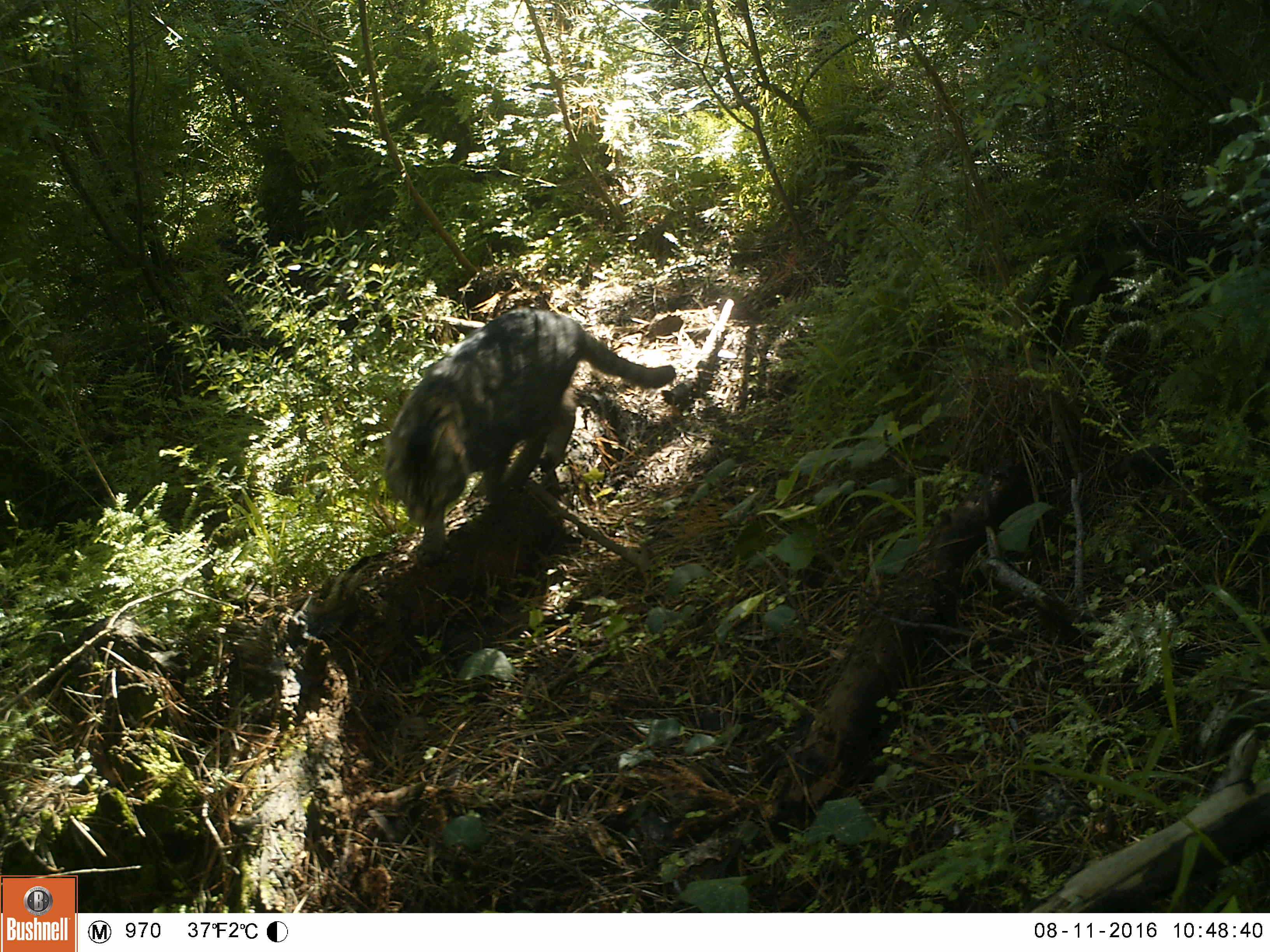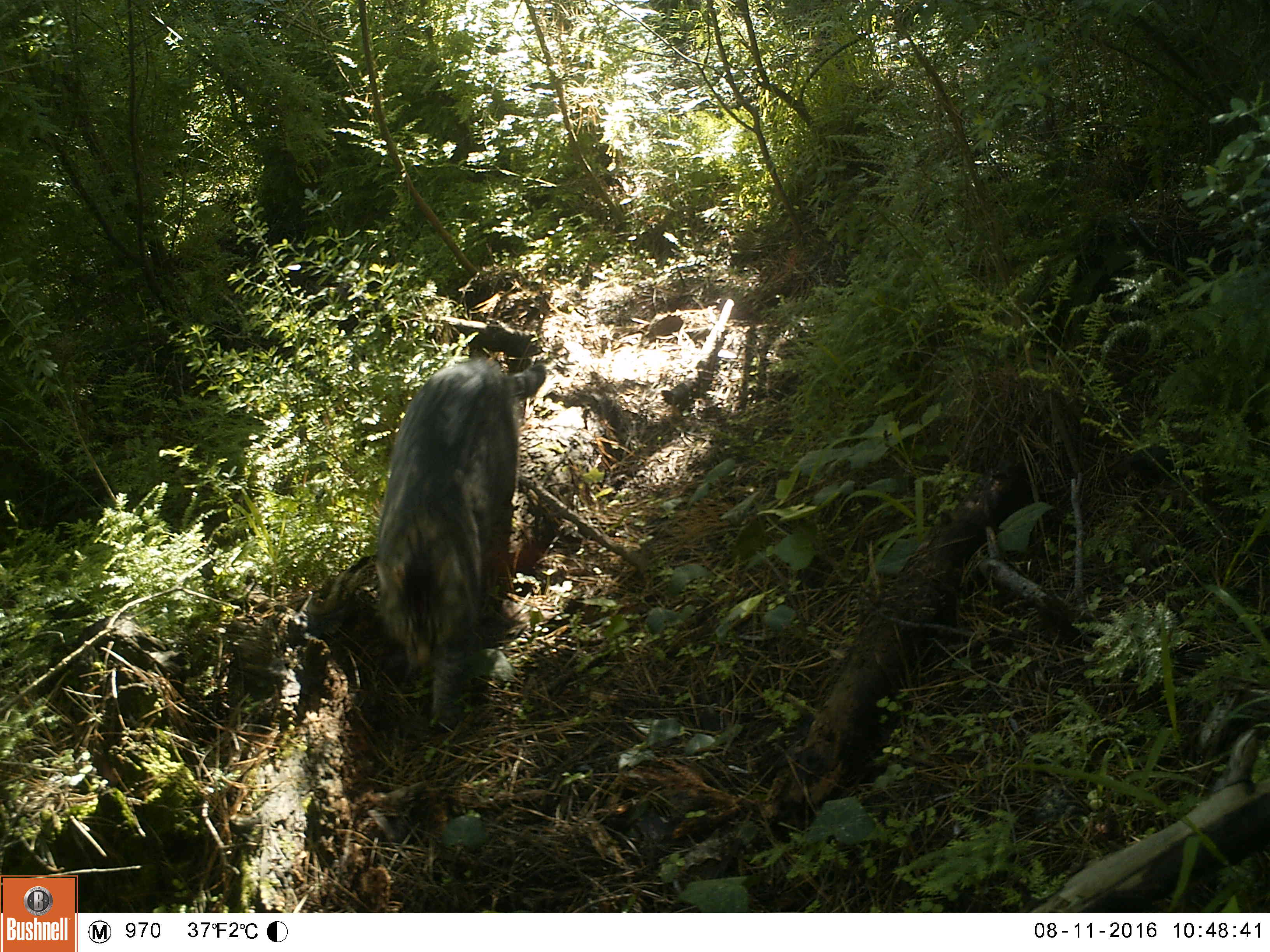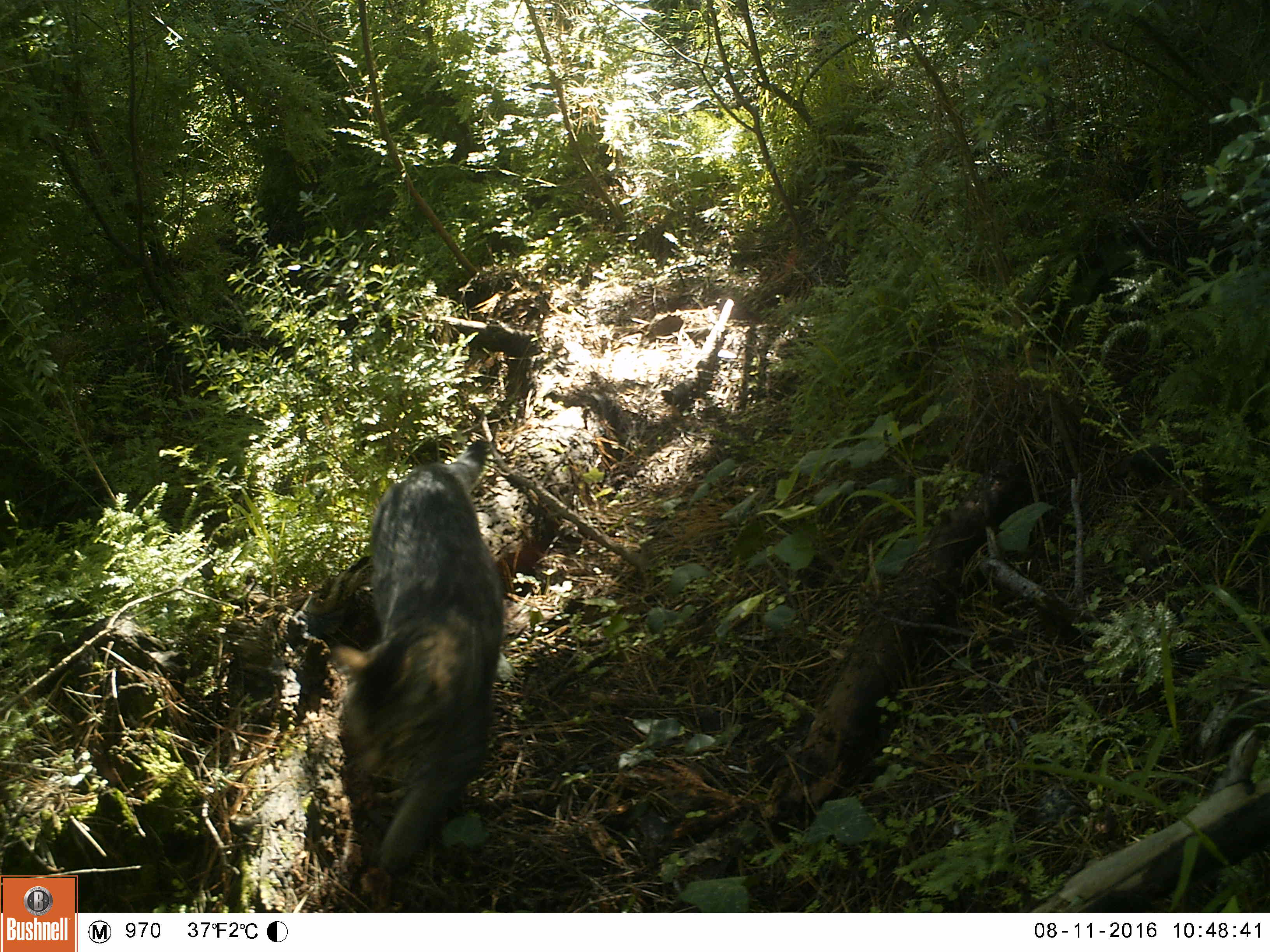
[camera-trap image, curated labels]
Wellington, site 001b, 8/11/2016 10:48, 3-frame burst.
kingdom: Animalia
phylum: Chordata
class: Mammalia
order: Carnivora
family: Felidae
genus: Felis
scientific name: Felis catus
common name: cat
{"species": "cat (Felis catus)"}